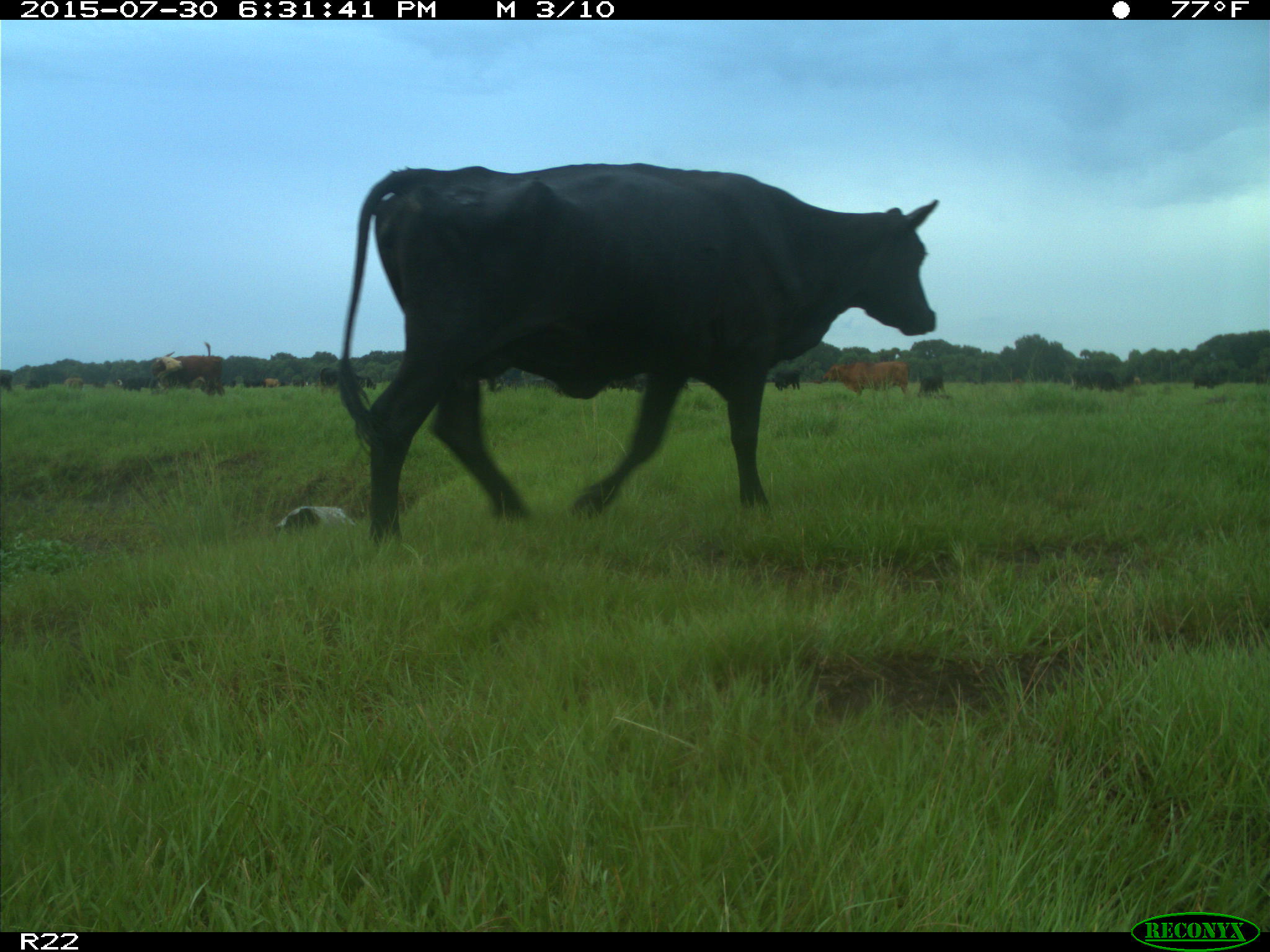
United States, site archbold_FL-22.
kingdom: Animalia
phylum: Chordata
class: Mammalia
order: Artiodactyla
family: Bovidae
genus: Bos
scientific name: Bos taurus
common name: domestic cow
Bos taurus (domestic cow).